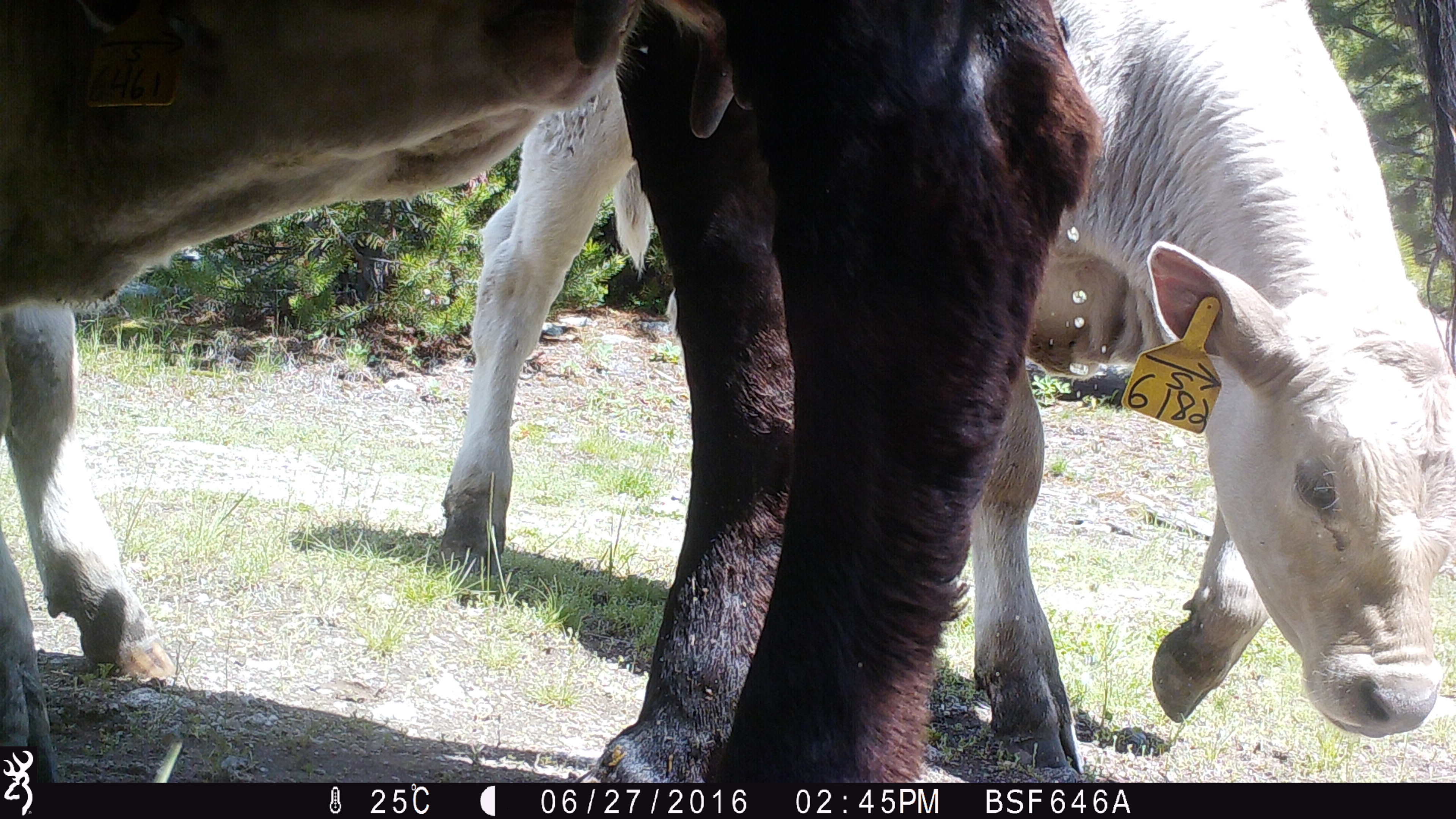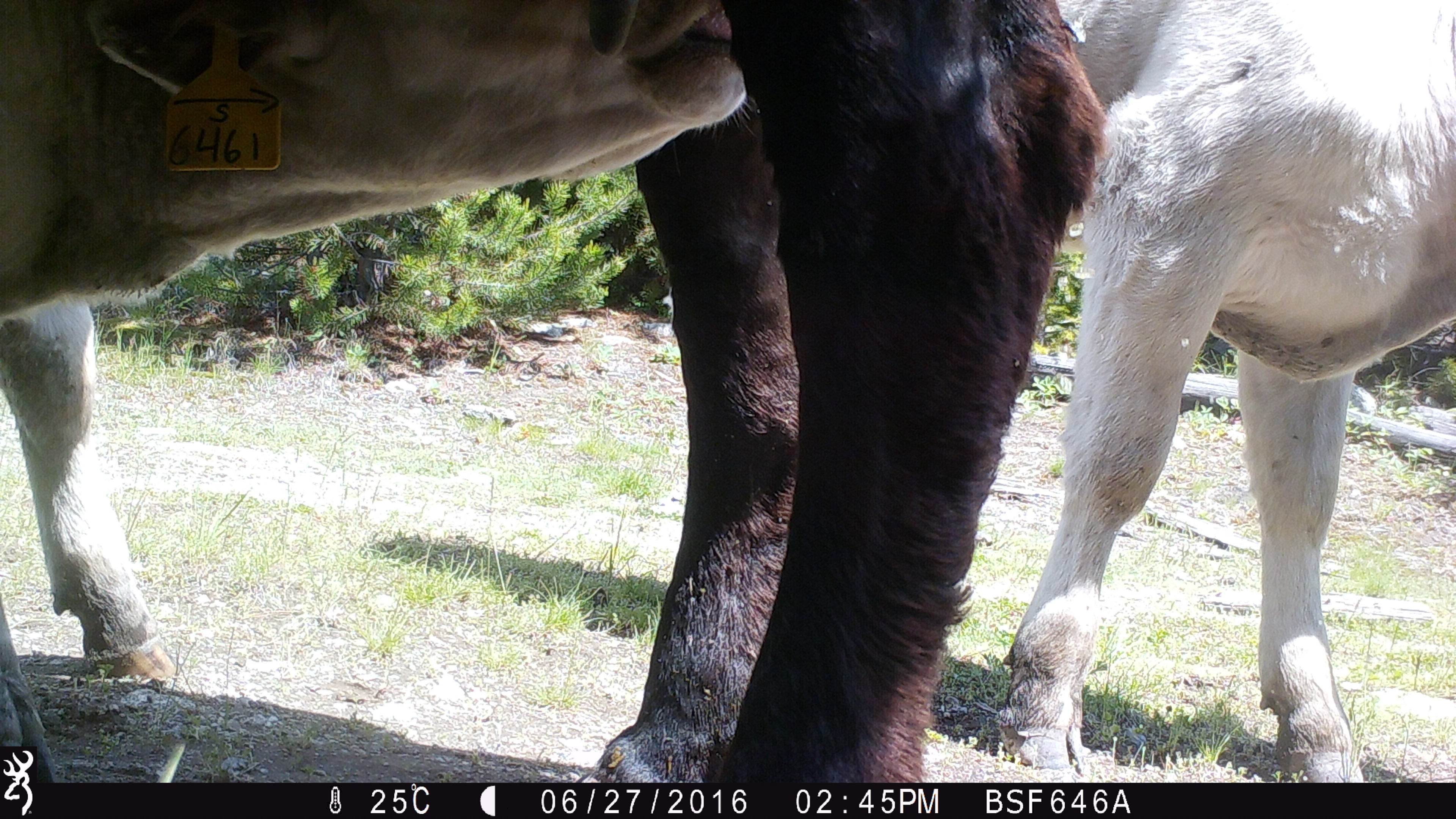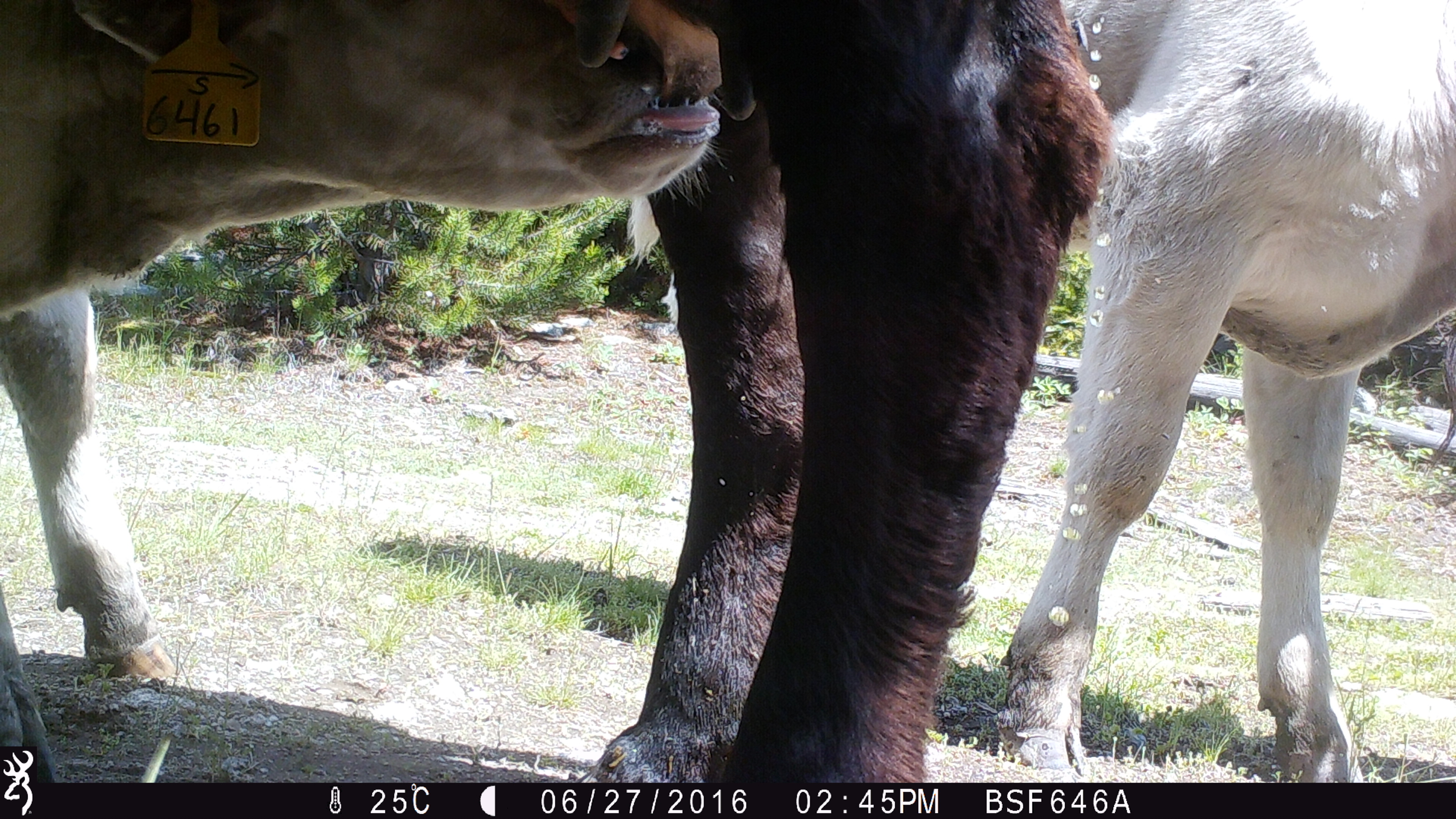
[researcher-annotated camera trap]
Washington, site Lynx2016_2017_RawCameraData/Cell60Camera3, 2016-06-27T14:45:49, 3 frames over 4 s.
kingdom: Animalia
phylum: Chordata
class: Mammalia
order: Artiodactyla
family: Bovidae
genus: Bos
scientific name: Bos taurus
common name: domestic cattle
Domestic cattle (Bos taurus). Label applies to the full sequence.